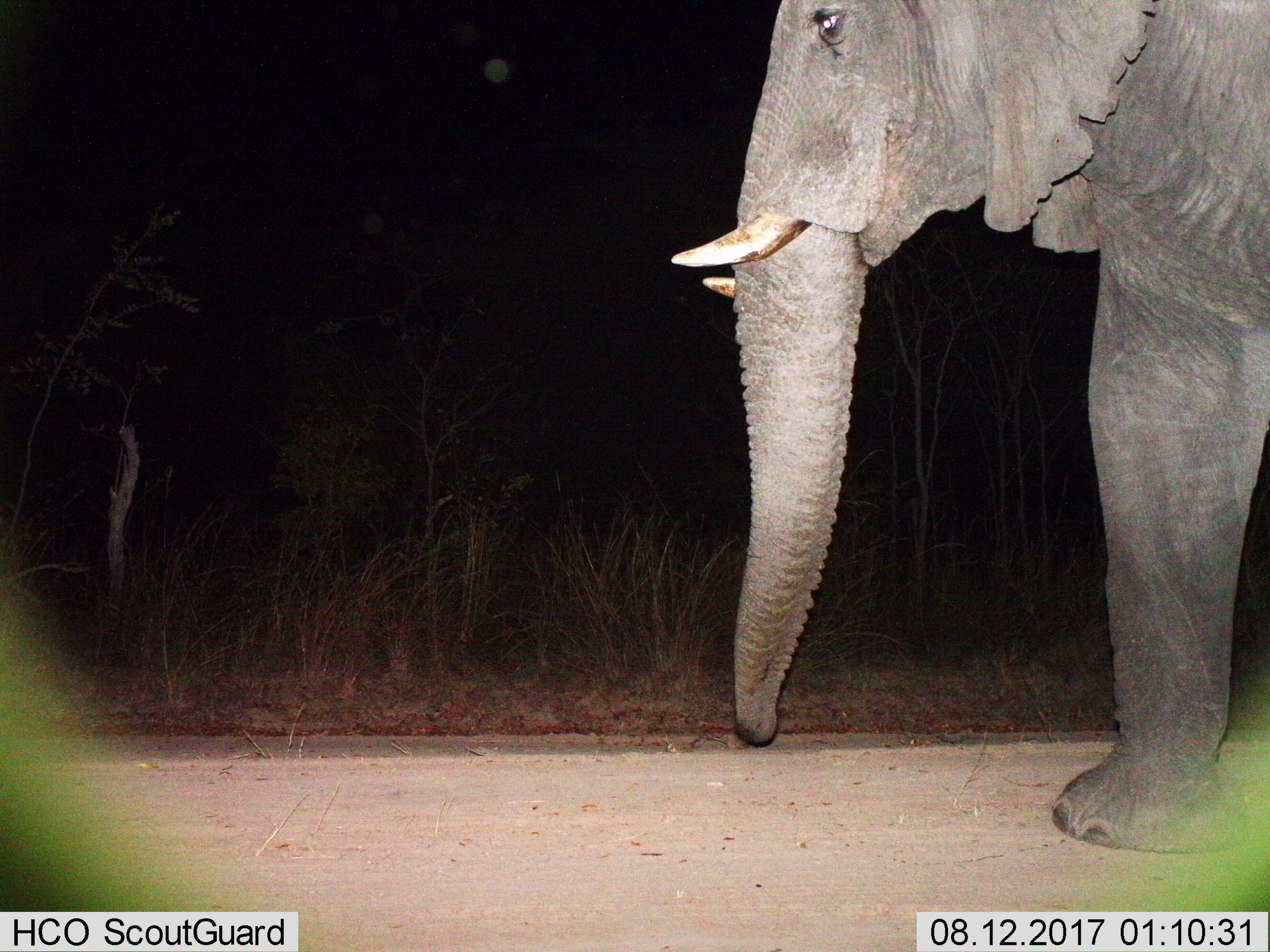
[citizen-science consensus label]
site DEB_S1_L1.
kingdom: Animalia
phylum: Chordata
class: Mammalia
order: Proboscidea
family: Elephantidae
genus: Loxodonta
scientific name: Loxodonta africana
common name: african bush elephant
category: elephant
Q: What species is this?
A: Elephant (african bush elephant) (Loxodonta africana).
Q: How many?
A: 1.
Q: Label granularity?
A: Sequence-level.